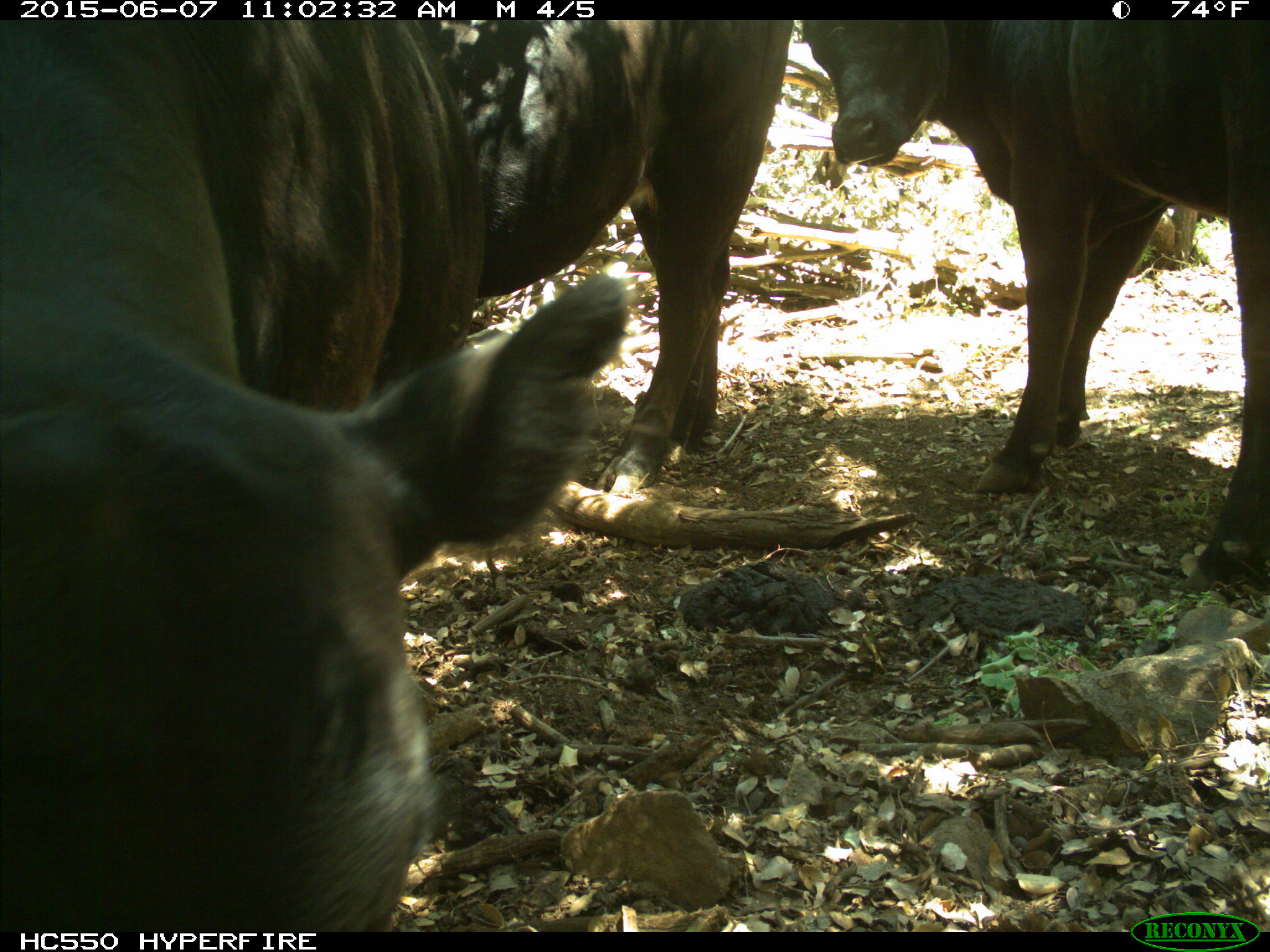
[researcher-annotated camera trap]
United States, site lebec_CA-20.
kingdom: Animalia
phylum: Chordata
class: Mammalia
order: Artiodactyla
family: Bovidae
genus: Bos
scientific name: Bos taurus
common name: domestic cow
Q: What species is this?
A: Bos taurus (domestic cow).